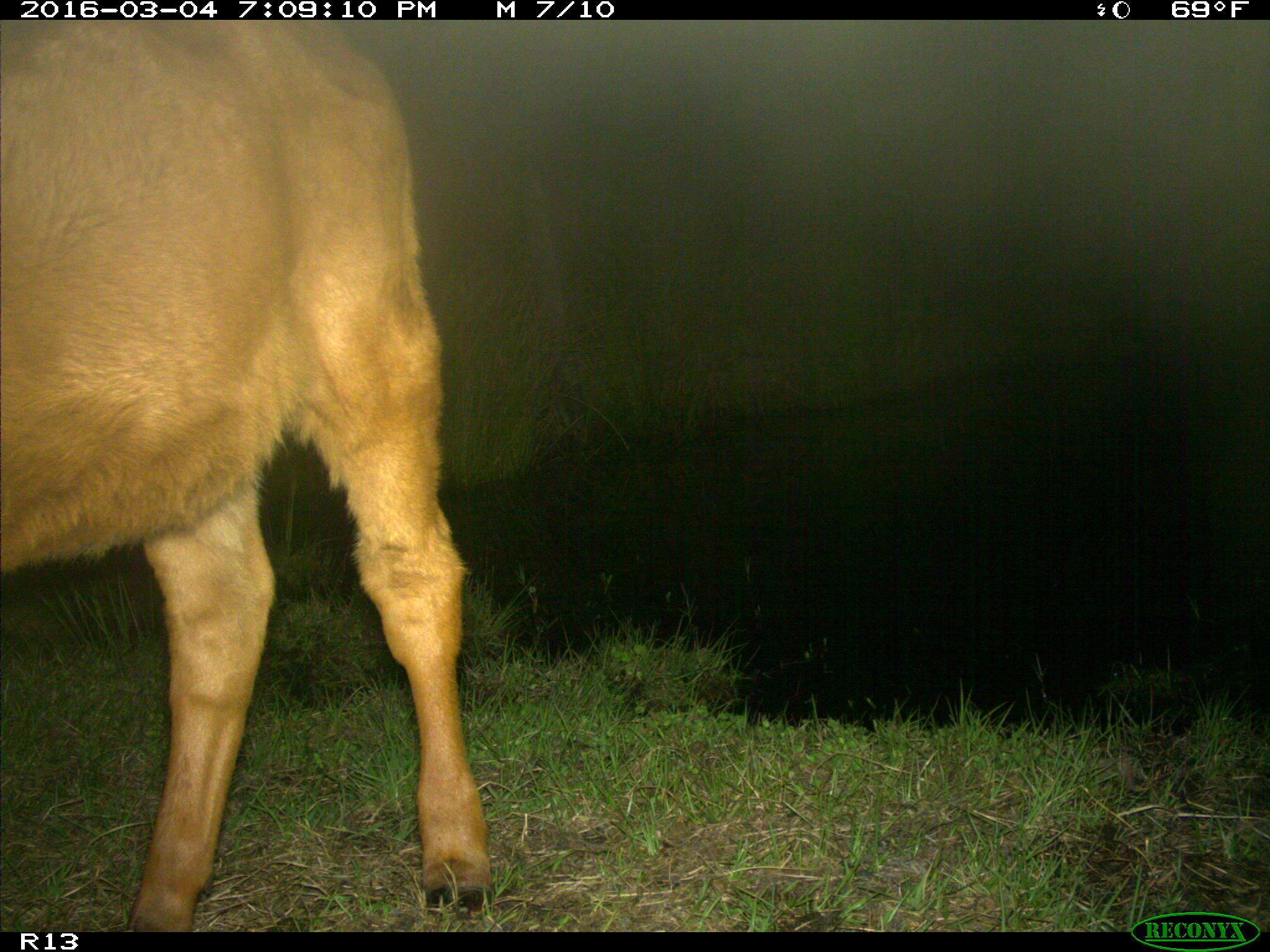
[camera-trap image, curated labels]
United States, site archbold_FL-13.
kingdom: Animalia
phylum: Chordata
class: Mammalia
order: Artiodactyla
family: Bovidae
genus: Bos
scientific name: Bos taurus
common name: domestic cow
Bos taurus (domestic cow).